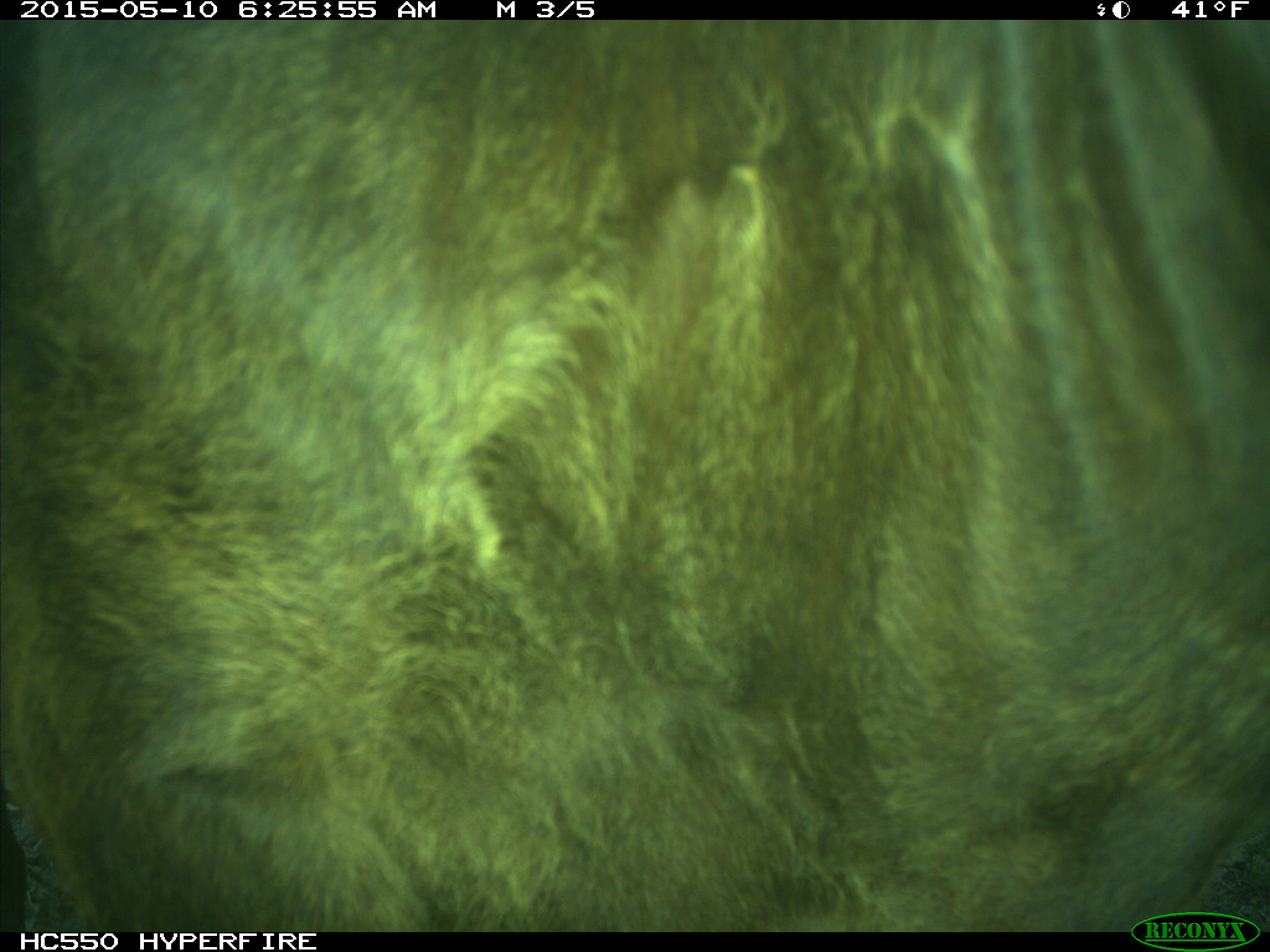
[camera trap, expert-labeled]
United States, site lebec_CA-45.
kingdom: Animalia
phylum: Chordata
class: Mammalia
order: Artiodactyla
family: Bovidae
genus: Bos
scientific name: Bos taurus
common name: domestic cow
Bos taurus (domestic cow).